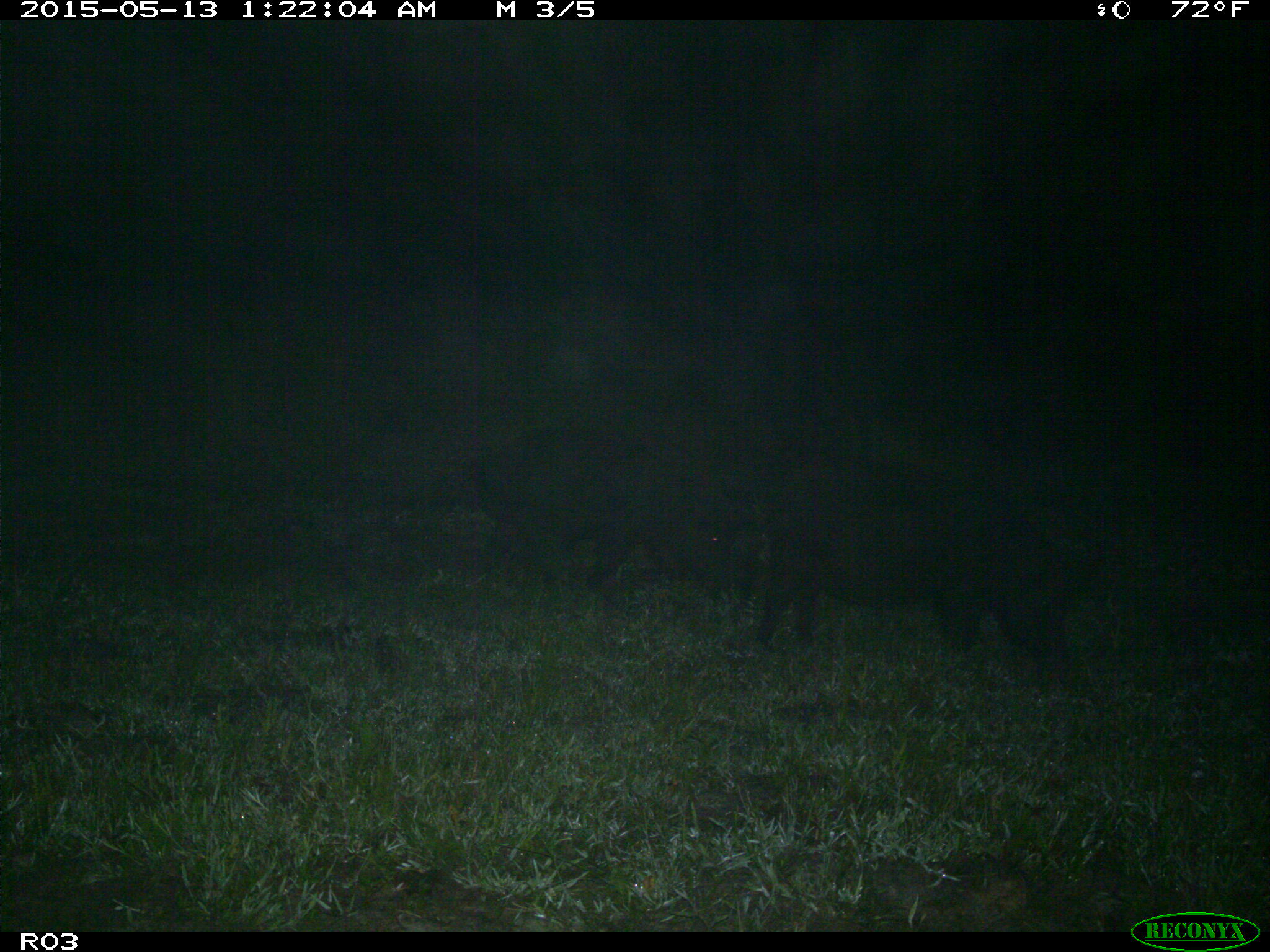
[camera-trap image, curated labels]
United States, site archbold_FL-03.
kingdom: Animalia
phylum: Chordata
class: Mammalia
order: Artiodactyla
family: Suidae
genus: Sus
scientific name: Sus scrofa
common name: wild boar